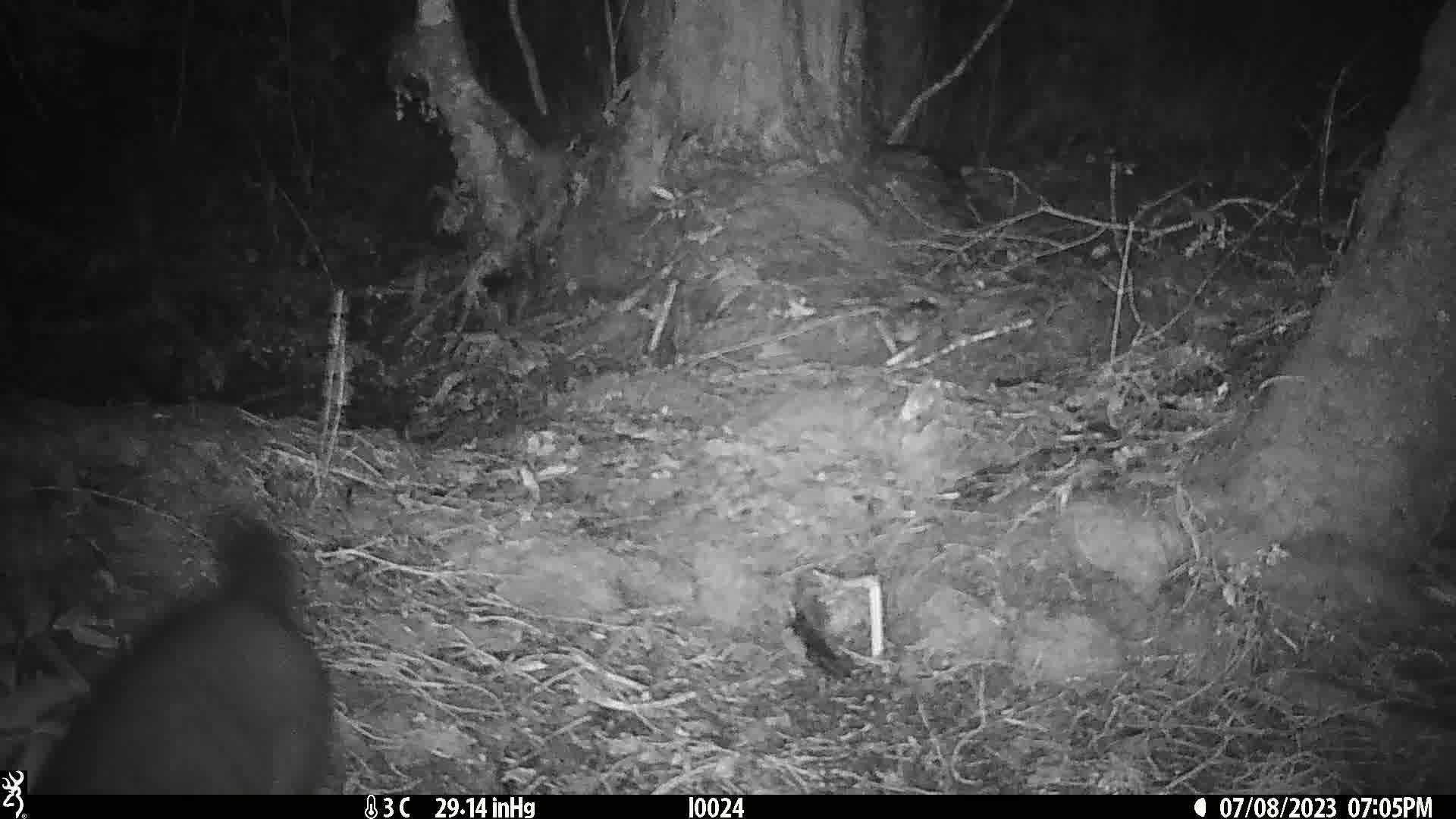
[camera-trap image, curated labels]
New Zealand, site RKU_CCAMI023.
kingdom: Animalia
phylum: Chordata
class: Mammalia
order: Diprotodontia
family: Phalangeridae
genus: Trichosurus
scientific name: Trichosurus vulpecula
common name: common brushtail possum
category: possum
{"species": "possum (common brushtail possum) (Trichosurus vulpecula)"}